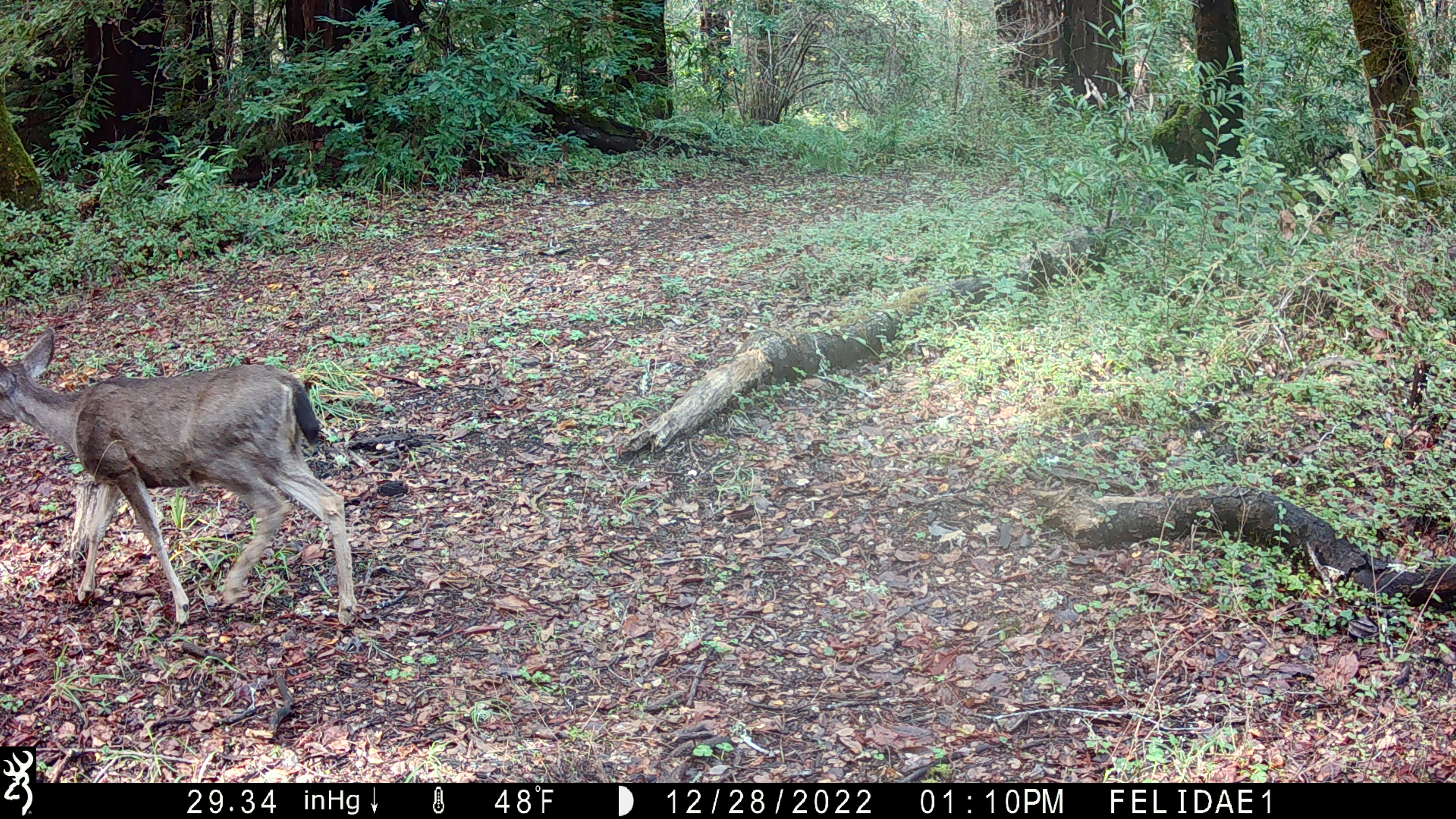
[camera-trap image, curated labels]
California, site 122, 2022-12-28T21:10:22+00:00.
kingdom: Animalia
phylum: Chordata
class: Mammalia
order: Artiodactyla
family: Cervidae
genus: Odocoileus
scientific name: Odocoileus hemionus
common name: mule deer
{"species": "mule deer (Odocoileus hemionus)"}